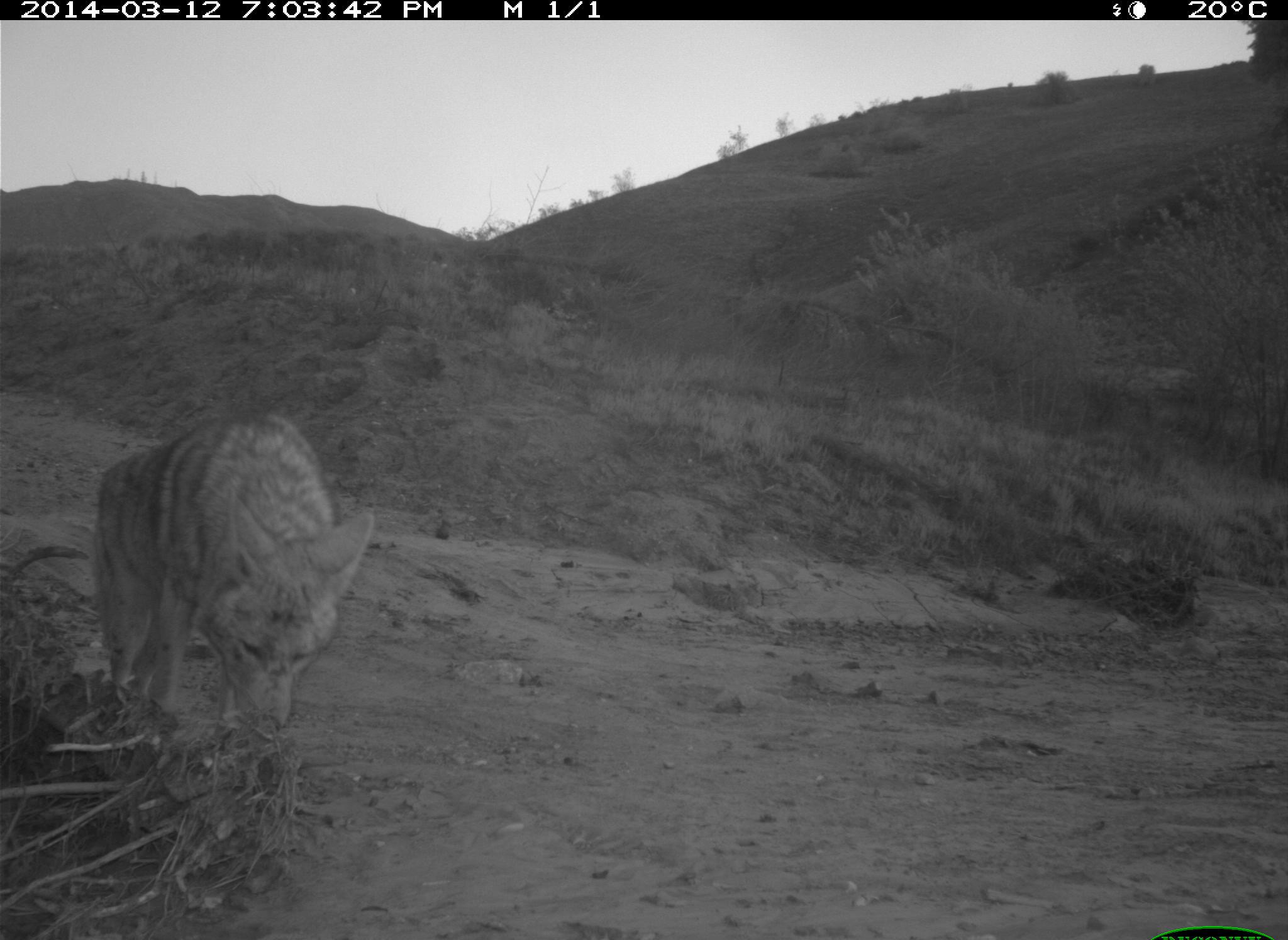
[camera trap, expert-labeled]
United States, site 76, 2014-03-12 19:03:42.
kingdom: Animalia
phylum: Chordata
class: Mammalia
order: Carnivora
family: Canidae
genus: Canis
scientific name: Canis latrans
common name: coyote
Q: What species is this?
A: Coyote (Canis latrans).